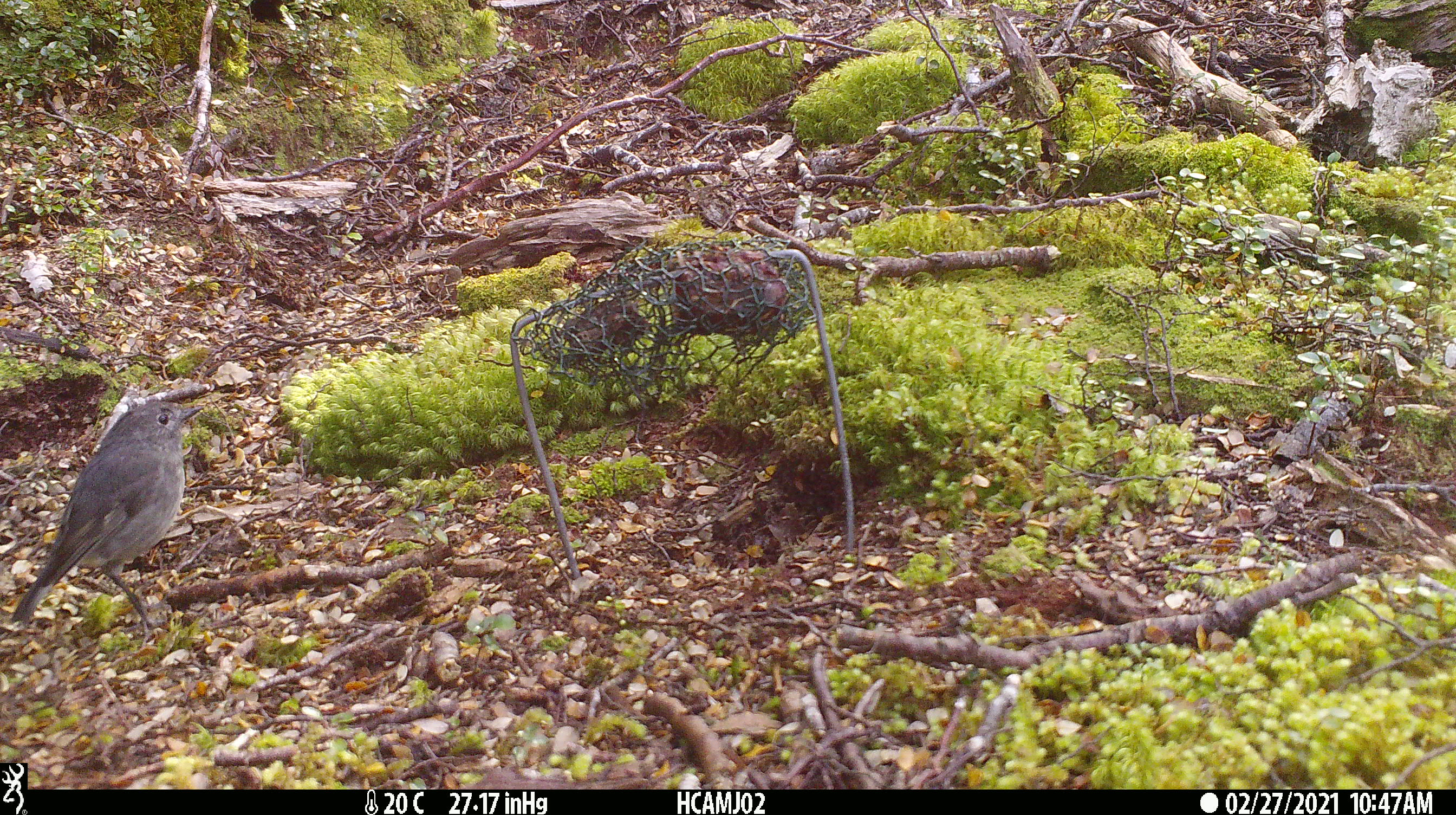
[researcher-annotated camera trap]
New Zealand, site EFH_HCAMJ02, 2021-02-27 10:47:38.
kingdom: Animalia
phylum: Chordata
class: Aves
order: Passeriformes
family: Petroicidae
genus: Petroica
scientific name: Petroica australis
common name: new zealand robin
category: robin